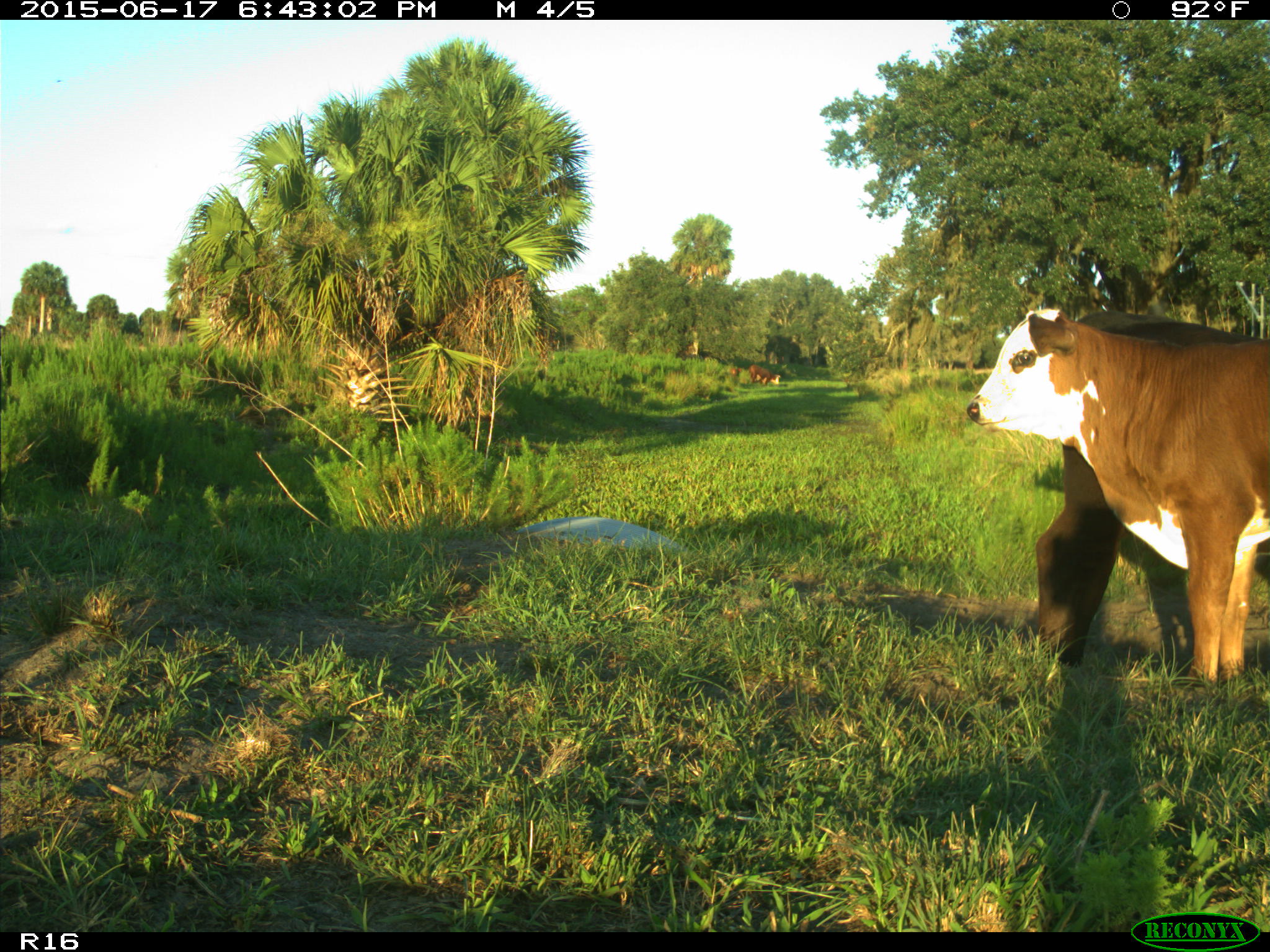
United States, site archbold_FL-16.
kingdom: Animalia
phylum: Chordata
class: Mammalia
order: Artiodactyla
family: Bovidae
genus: Bos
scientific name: Bos taurus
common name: domestic cow